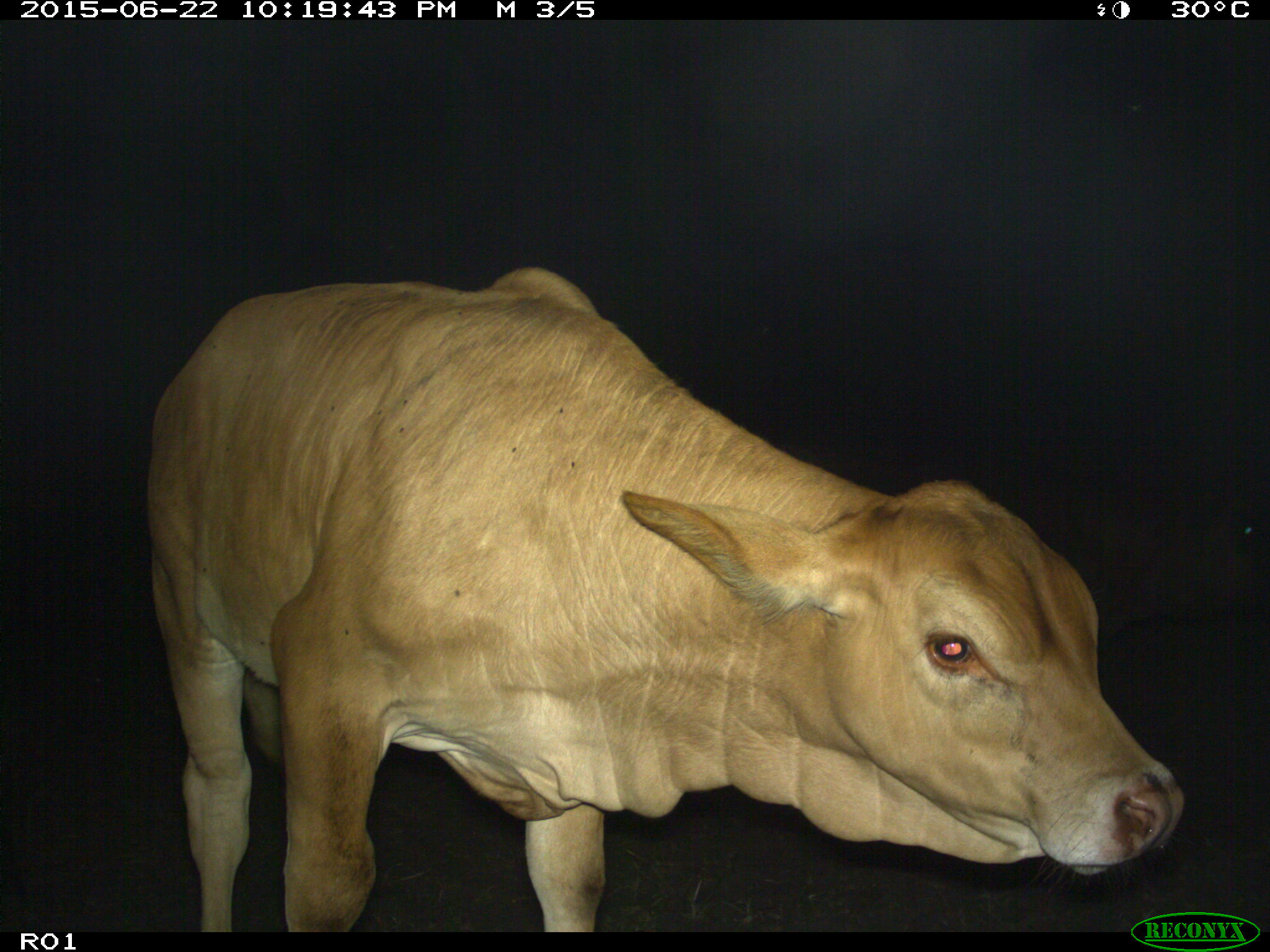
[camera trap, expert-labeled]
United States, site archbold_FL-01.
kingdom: Animalia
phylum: Chordata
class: Mammalia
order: Artiodactyla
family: Bovidae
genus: Bos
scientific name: Bos taurus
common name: domestic cow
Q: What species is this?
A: Bos taurus (domestic cow).